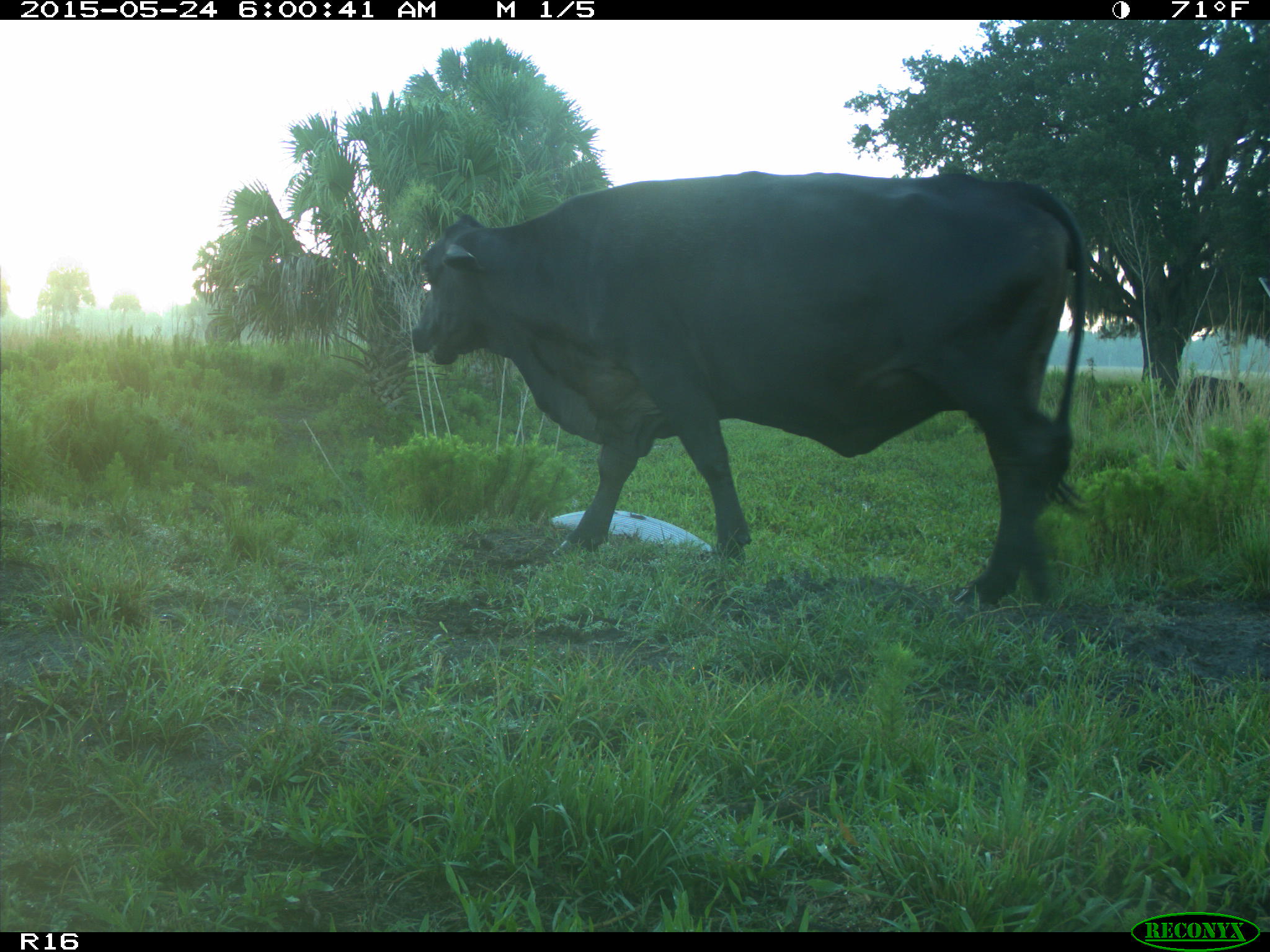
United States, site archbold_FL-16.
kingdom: Animalia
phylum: Chordata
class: Mammalia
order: Artiodactyla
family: Bovidae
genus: Bos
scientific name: Bos taurus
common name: domestic cow